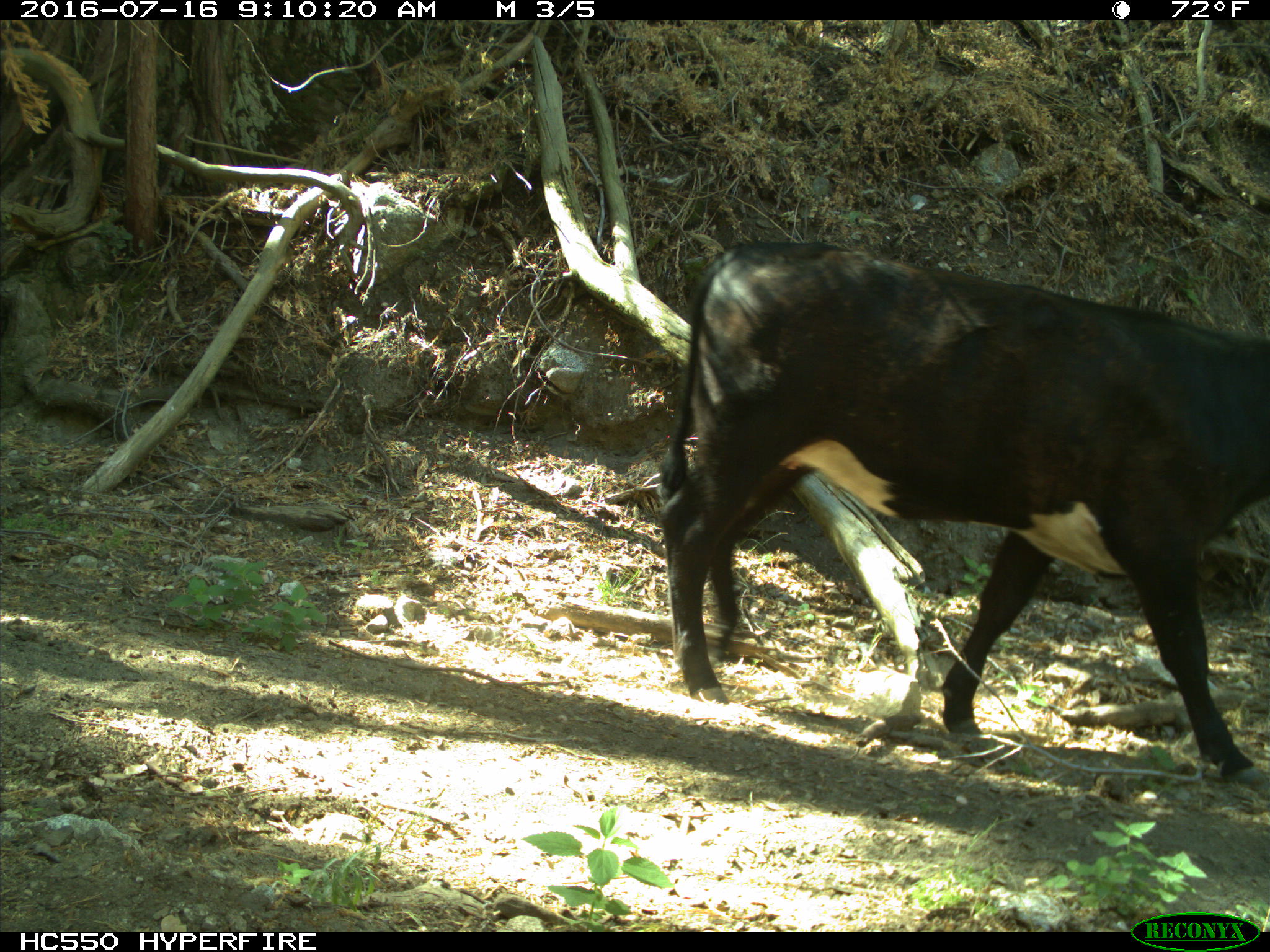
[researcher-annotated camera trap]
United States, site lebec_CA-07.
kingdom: Animalia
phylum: Chordata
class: Mammalia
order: Artiodactyla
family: Bovidae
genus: Bos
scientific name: Bos taurus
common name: domestic cow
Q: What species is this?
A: Bos taurus (domestic cow).